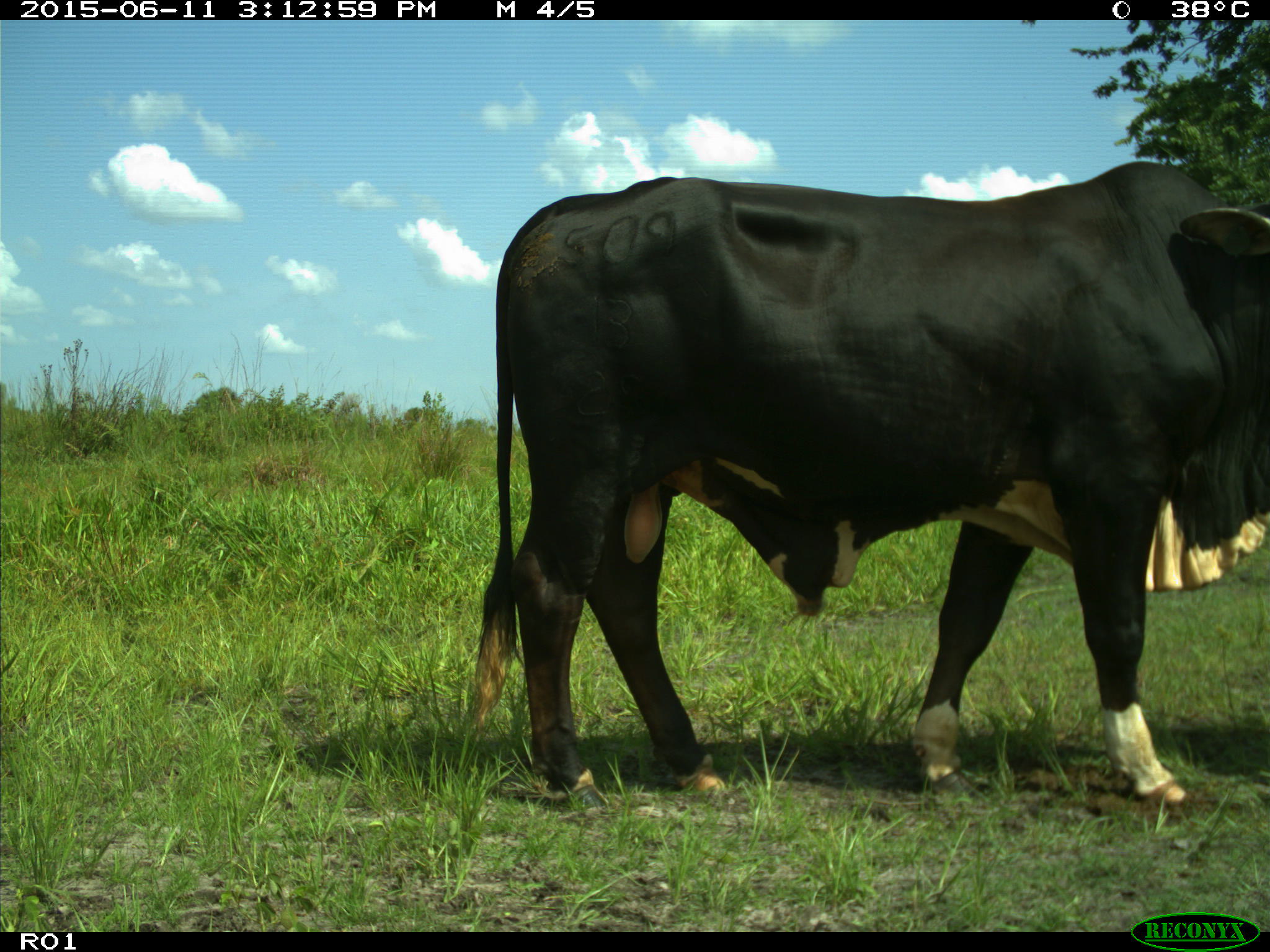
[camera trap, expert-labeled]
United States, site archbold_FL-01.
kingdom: Animalia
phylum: Chordata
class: Mammalia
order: Artiodactyla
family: Bovidae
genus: Bos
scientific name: Bos taurus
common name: domestic cow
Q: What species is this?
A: Bos taurus (domestic cow).